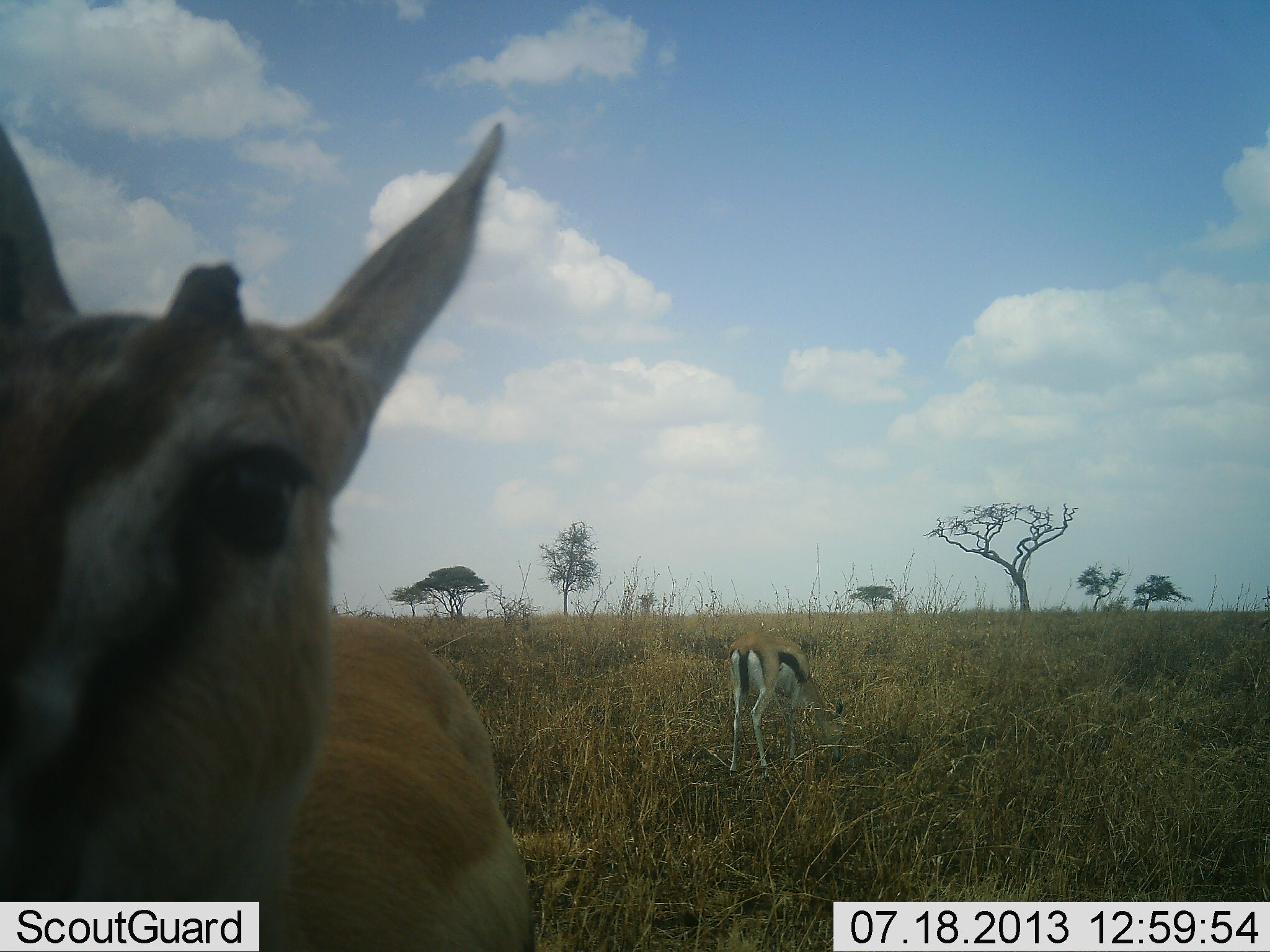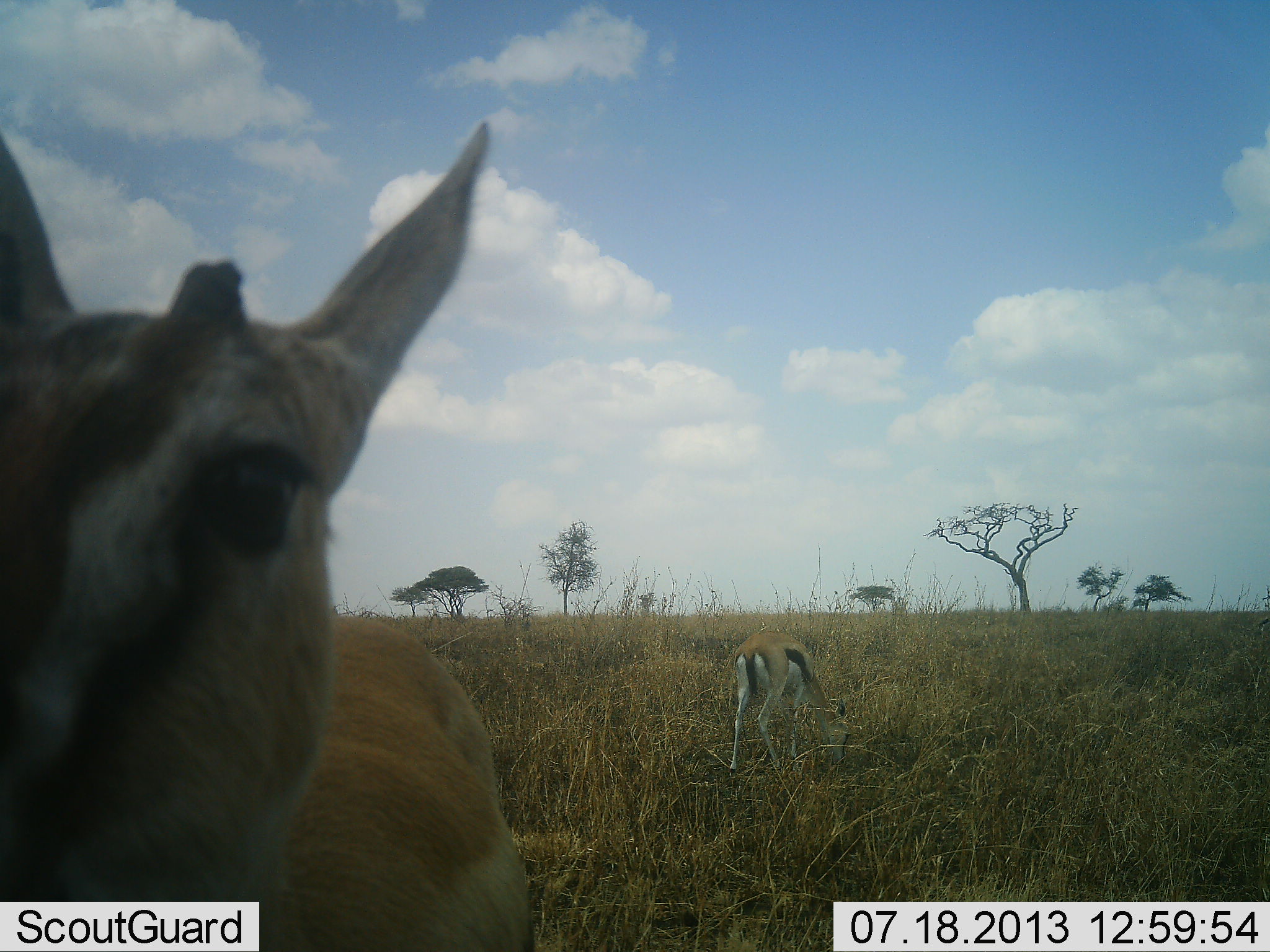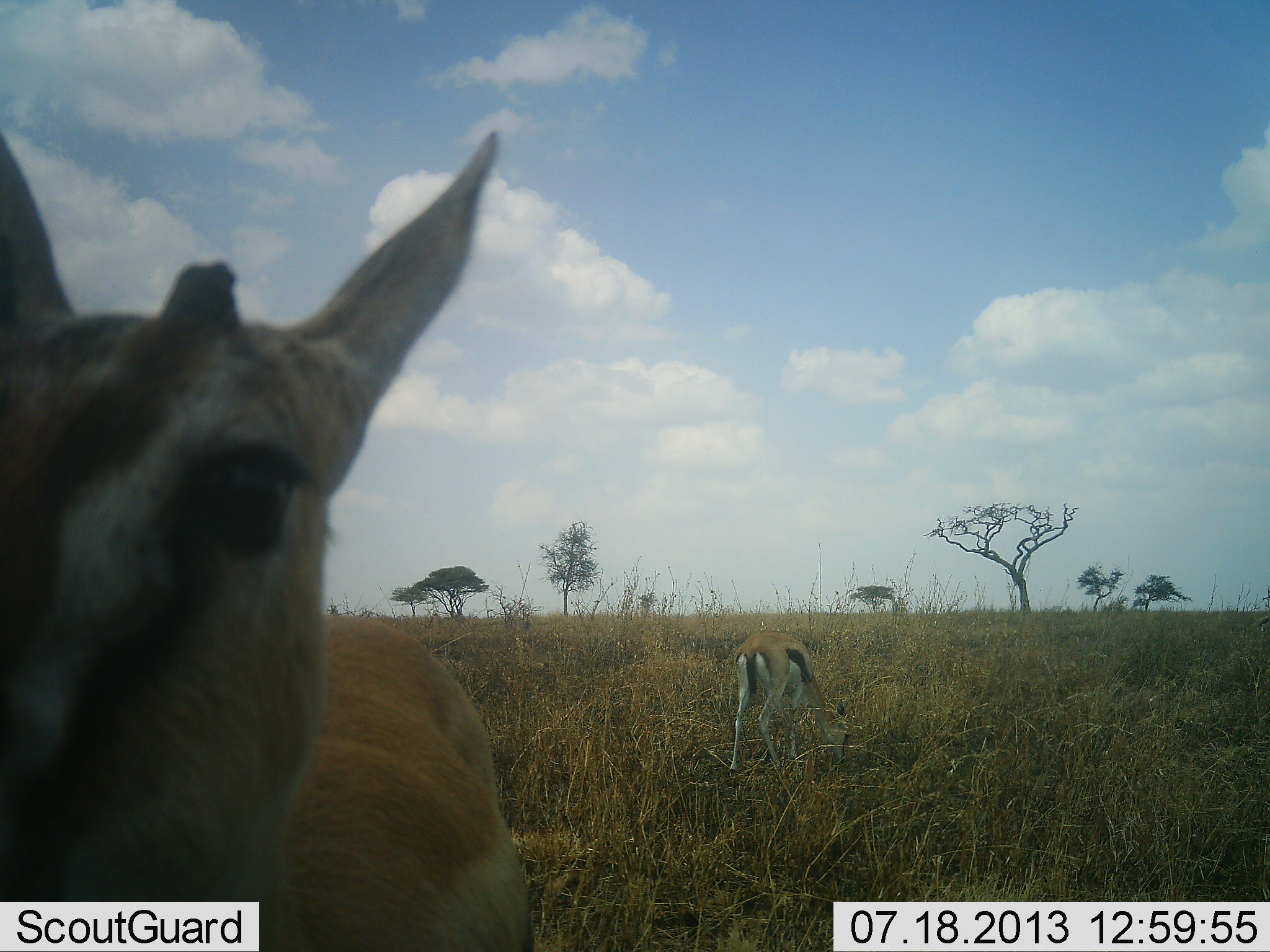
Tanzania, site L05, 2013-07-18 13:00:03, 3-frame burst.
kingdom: Animalia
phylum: Chordata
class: Mammalia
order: Artiodactyla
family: Bovidae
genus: Eudorcas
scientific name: Eudorcas thomsonii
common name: thomson's gazelle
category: gazellethomsons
Gazellethomsons (thomson's gazelle) (Eudorcas thomsonii), count 2. Behavior (volunteer vote fractions): standing 63%, resting 0%, moving 0%, interacting 7%. Young present (vote fraction): 5%. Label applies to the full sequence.